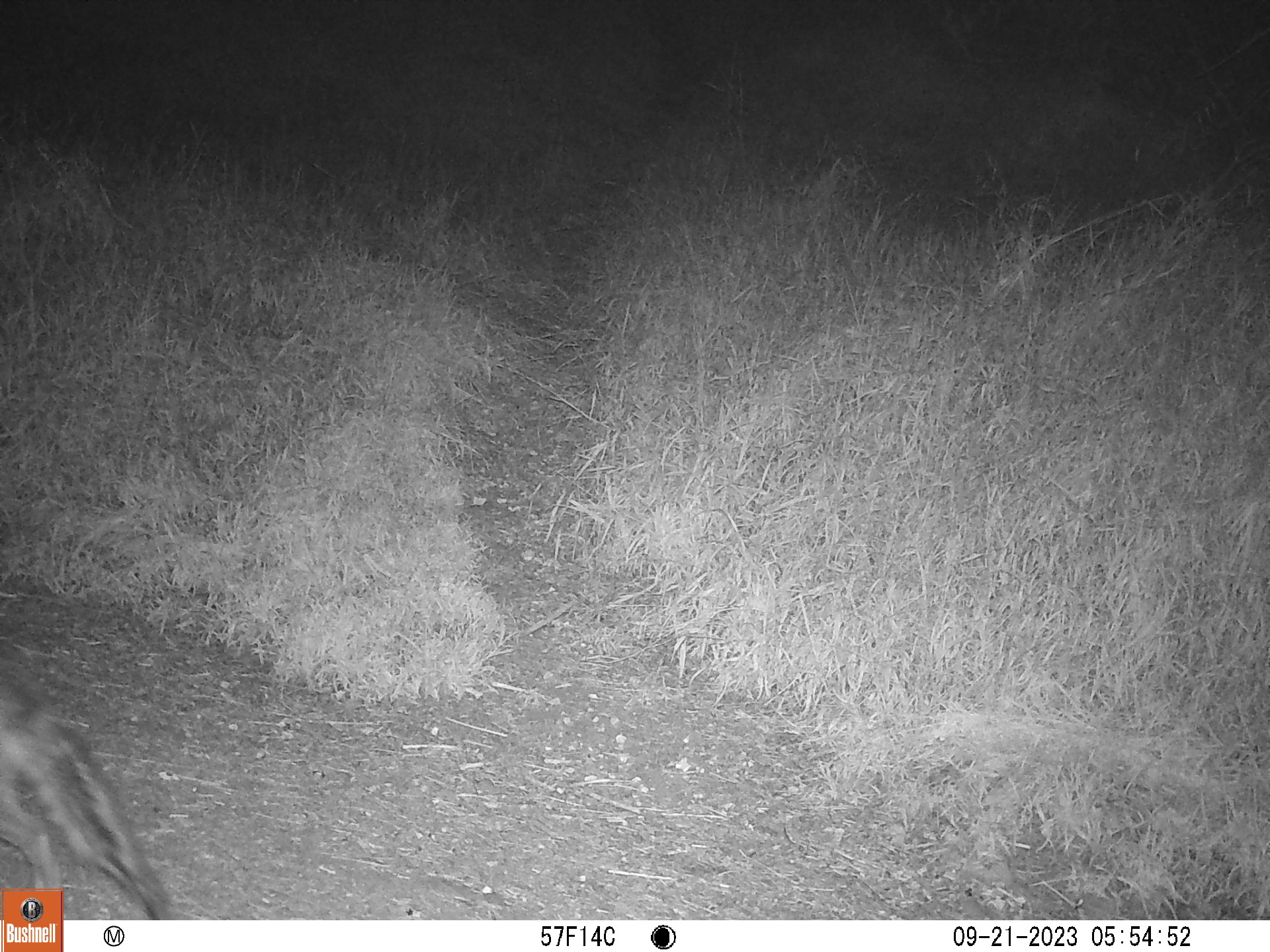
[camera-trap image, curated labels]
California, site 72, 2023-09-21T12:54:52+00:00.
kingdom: Animalia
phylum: Chordata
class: Mammalia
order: Carnivora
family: Canidae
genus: Urocyon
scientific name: Urocyon cinereoargenteus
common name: gray fox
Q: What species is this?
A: Gray fox (Urocyon cinereoargenteus).